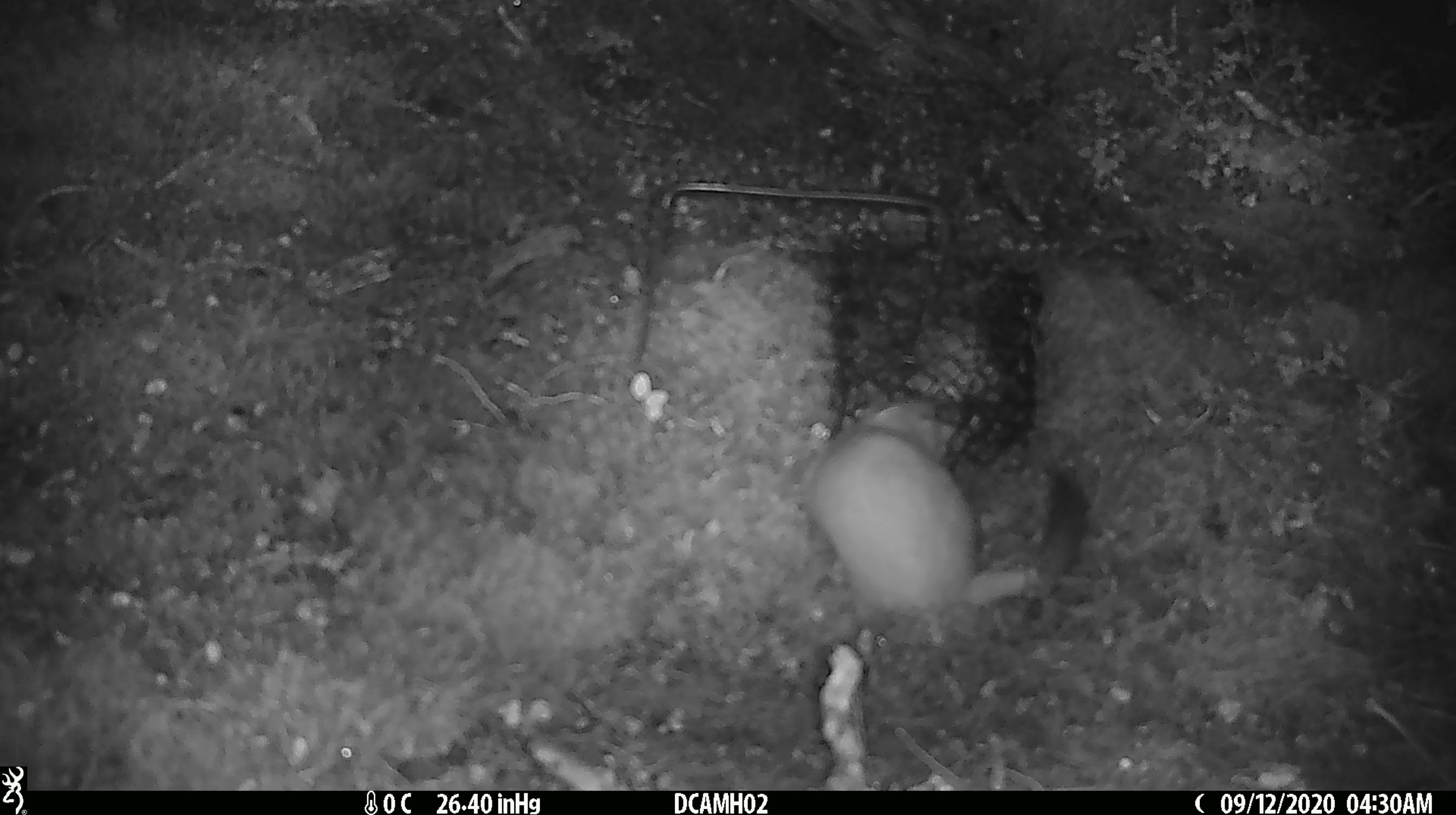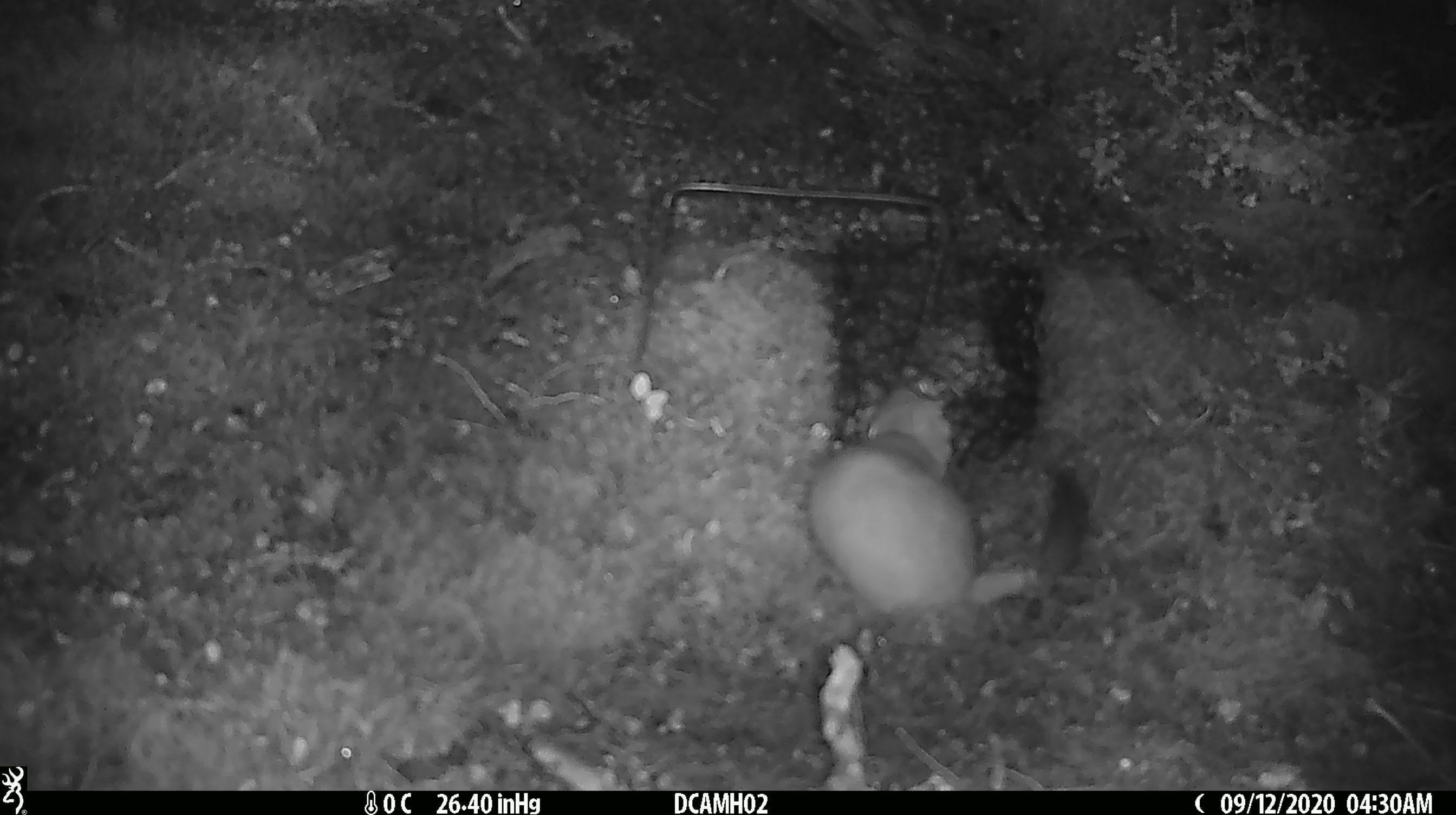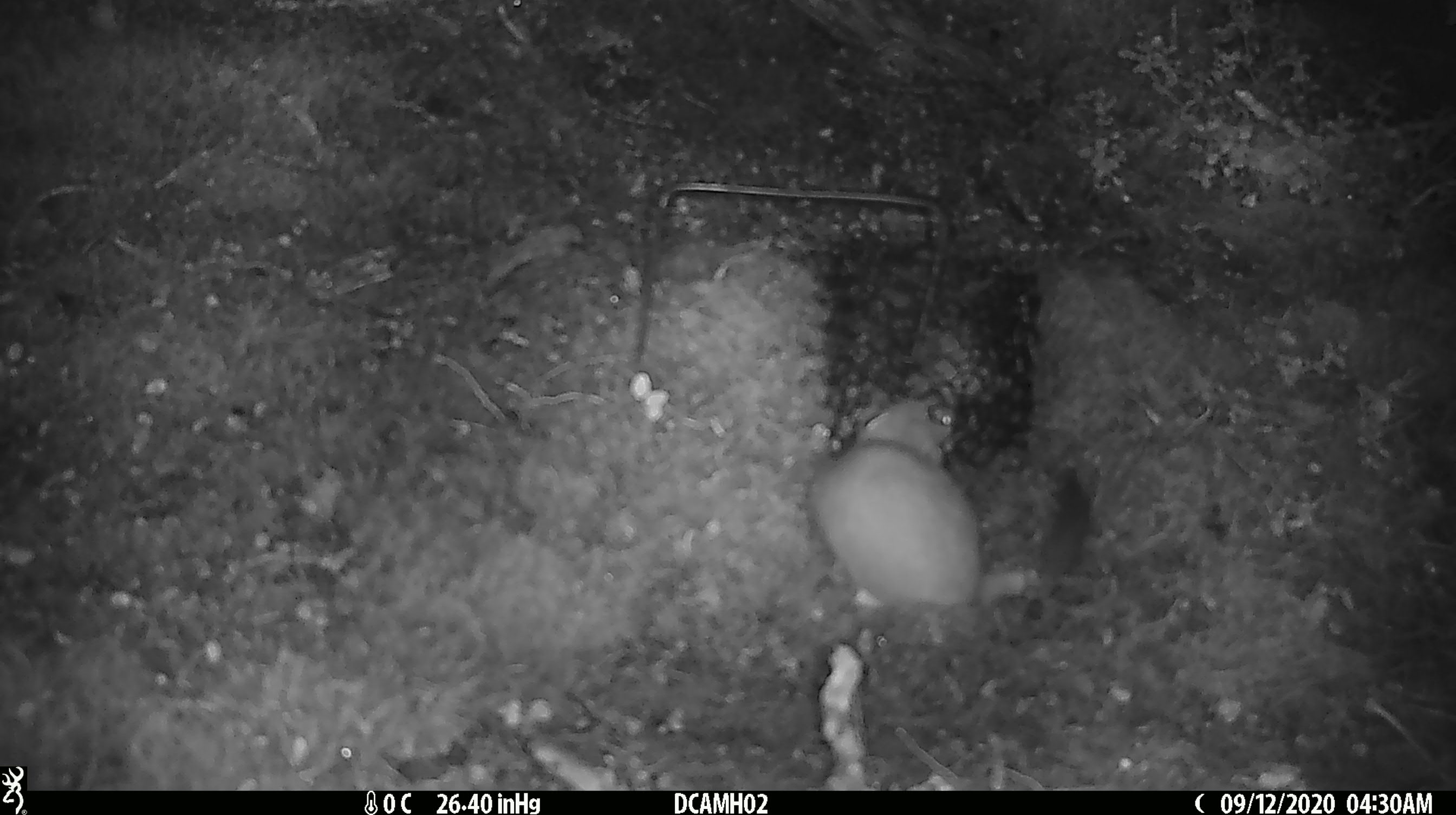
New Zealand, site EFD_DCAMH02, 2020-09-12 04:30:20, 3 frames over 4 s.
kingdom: Animalia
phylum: Chordata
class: Mammalia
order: Carnivora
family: Mustelidae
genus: Mustela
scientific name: Mustela erminea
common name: stoat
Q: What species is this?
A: Stoat (Mustela erminea).